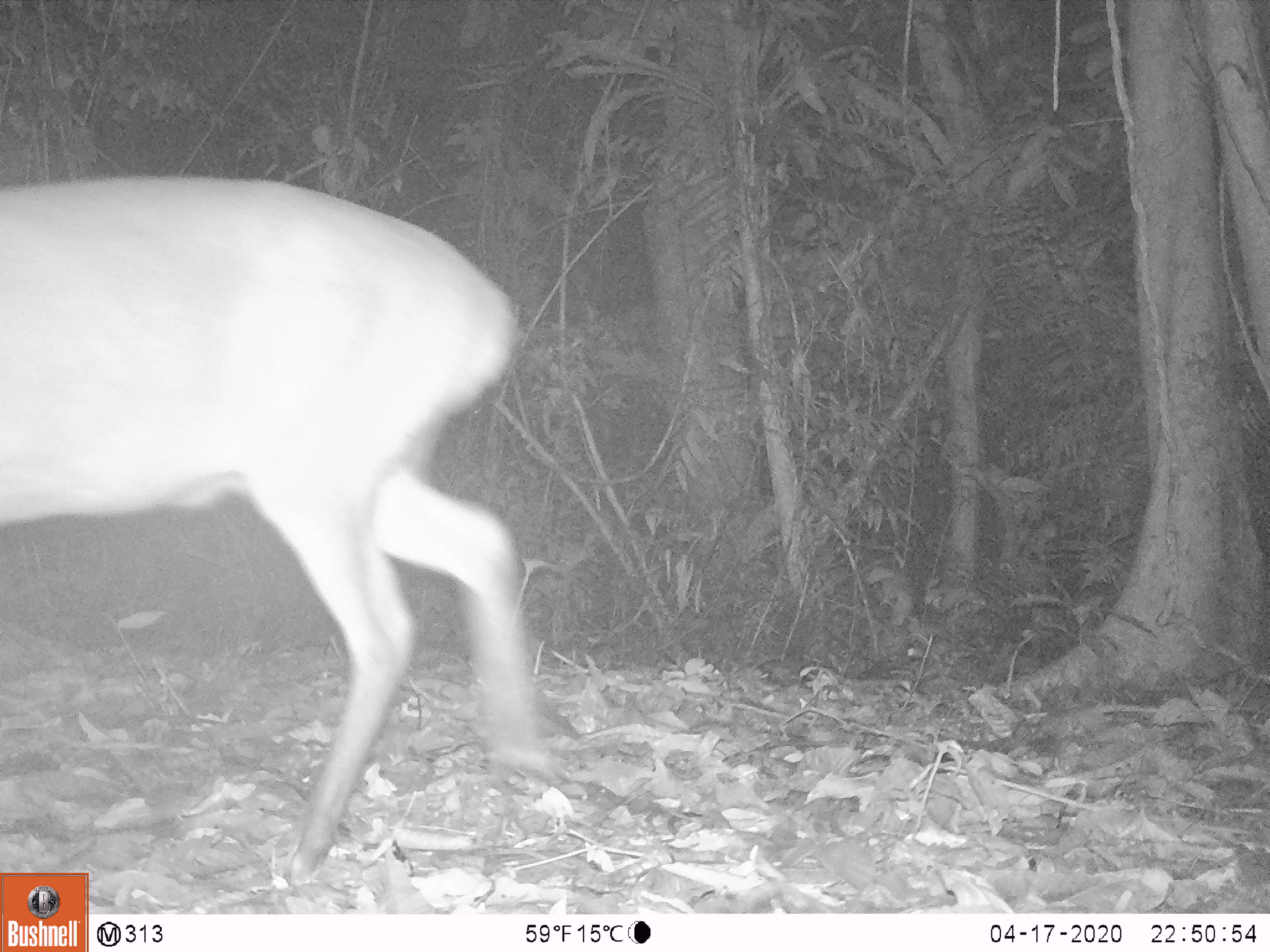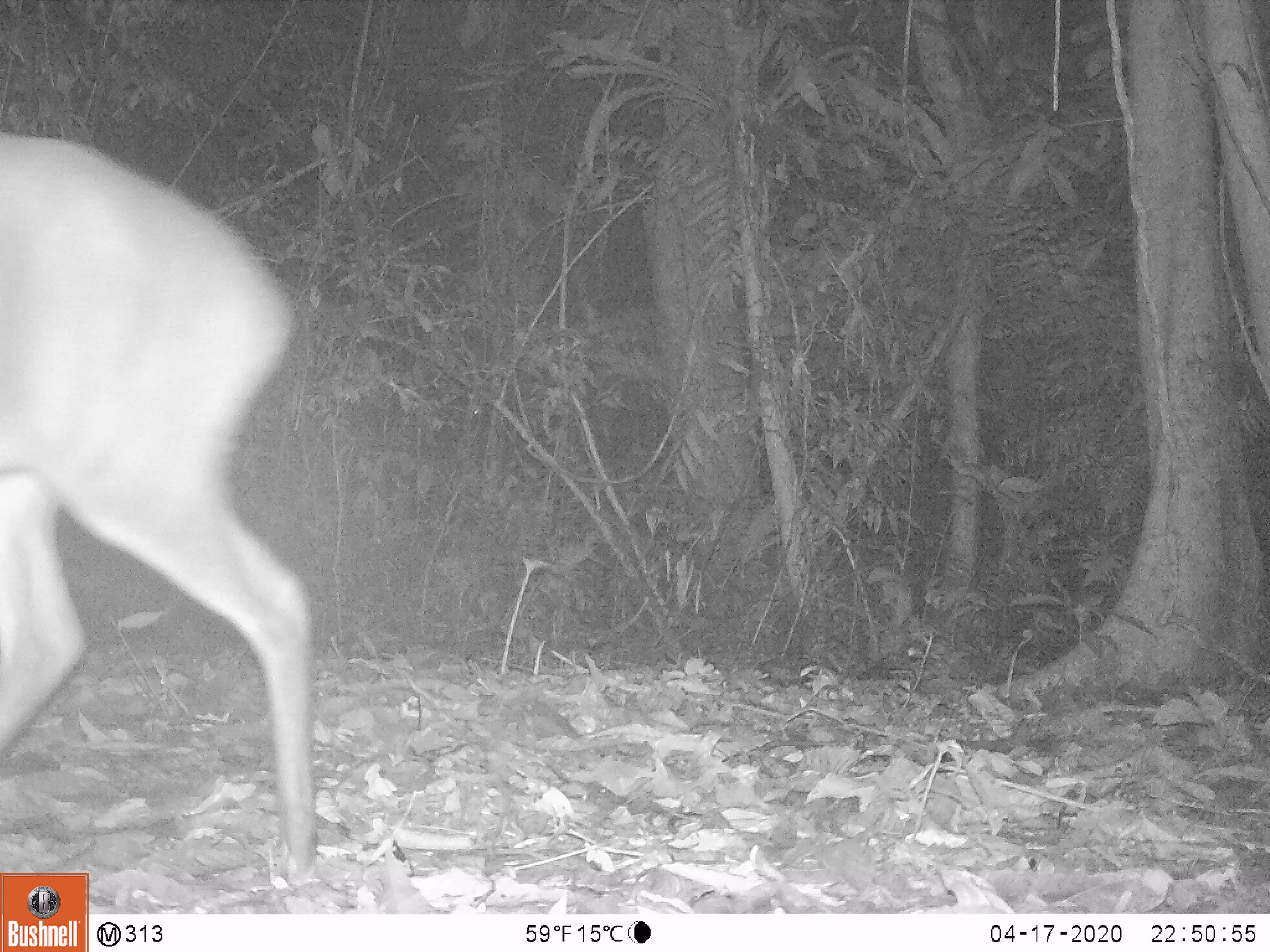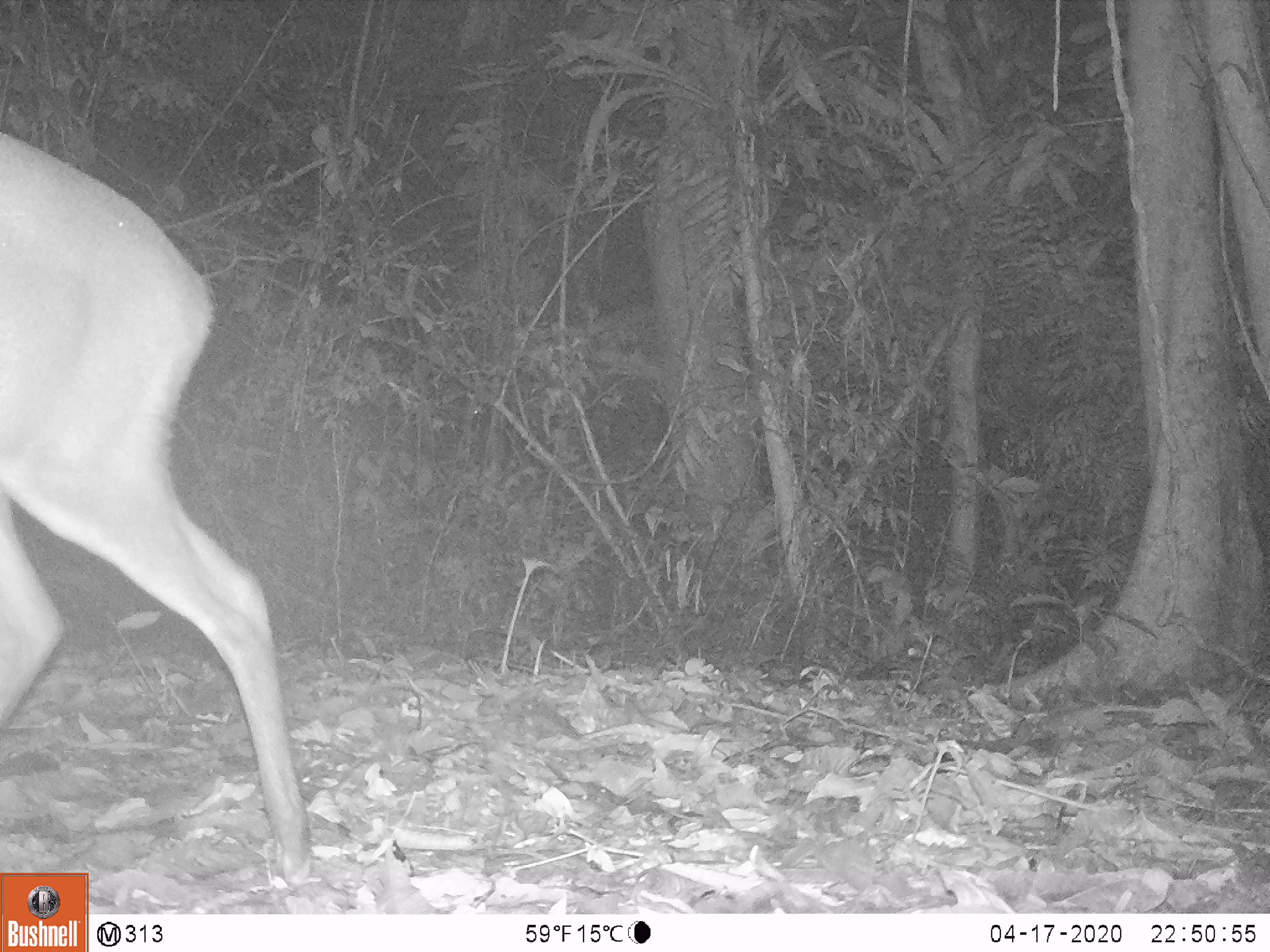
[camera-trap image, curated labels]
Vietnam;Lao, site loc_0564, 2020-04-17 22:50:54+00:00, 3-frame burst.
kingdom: Animalia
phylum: Chordata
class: Mammalia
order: Artiodactyla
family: Cervidae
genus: Muntiacus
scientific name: Muntiacus vuquangensis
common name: large-antlered muntjac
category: large antlered muntjac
Large antlered muntjac (large-antlered muntjac) (Muntiacus vuquangensis). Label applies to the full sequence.